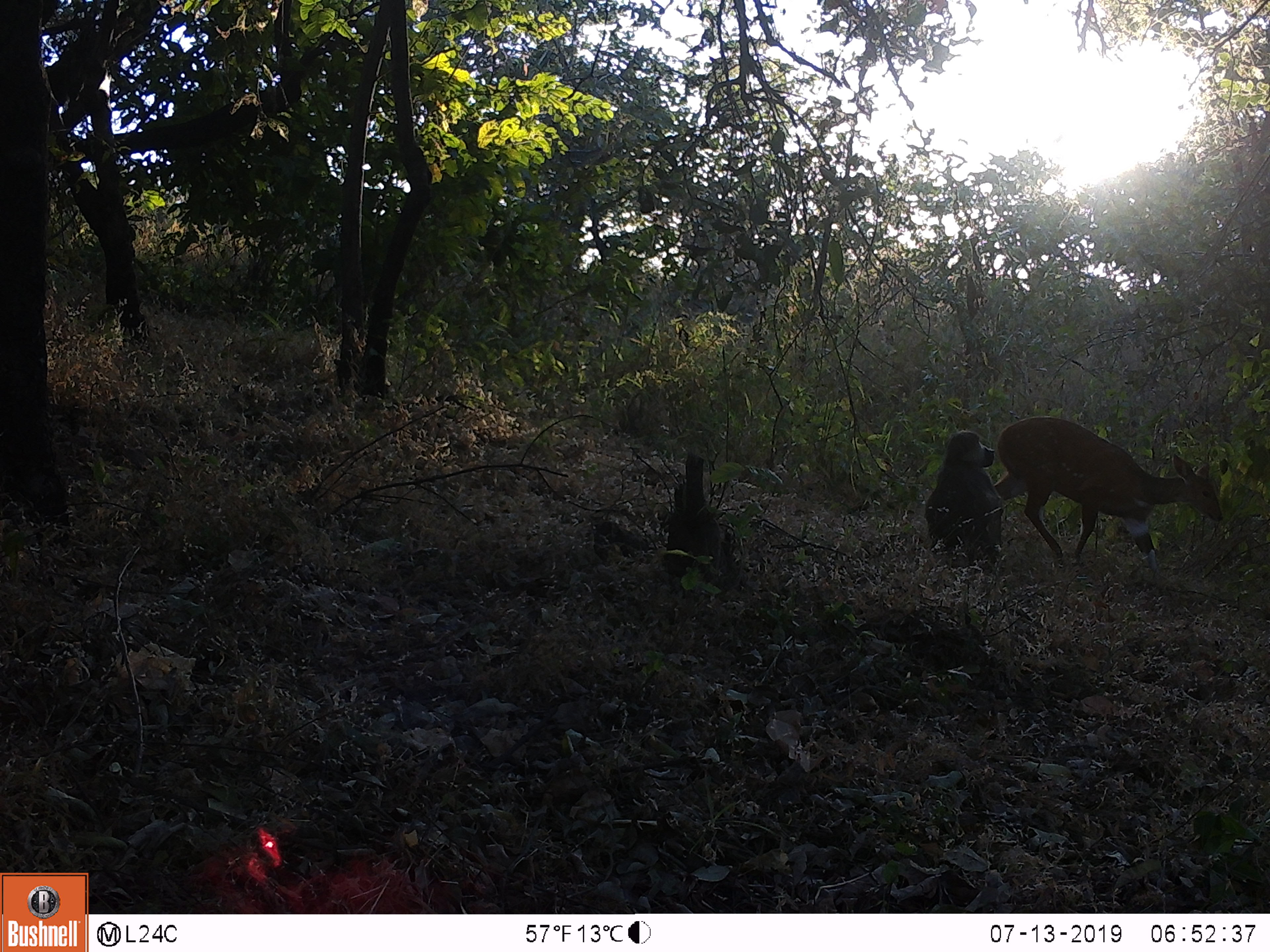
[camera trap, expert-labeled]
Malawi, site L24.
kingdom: Animalia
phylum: Chordata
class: Mammalia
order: Primates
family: Cercopithecidae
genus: Papio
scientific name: Papio cynocephalus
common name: yellow baboon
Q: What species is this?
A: Yellow baboon (Papio cynocephalus).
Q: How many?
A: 1.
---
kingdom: Animalia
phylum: Chordata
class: Mammalia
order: Artiodactyla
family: Bovidae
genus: Tragelaphus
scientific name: Tragelaphus sylvaticus sylvaticus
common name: cape bushbuck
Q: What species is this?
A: Cape bushbuck (Tragelaphus sylvaticus sylvaticus).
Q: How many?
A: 1.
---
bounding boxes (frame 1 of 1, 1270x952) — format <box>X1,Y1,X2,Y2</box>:
cape bushbuck: <box>1001,402,1227,590</box>
yellow baboon: <box>921,422,1009,582</box>